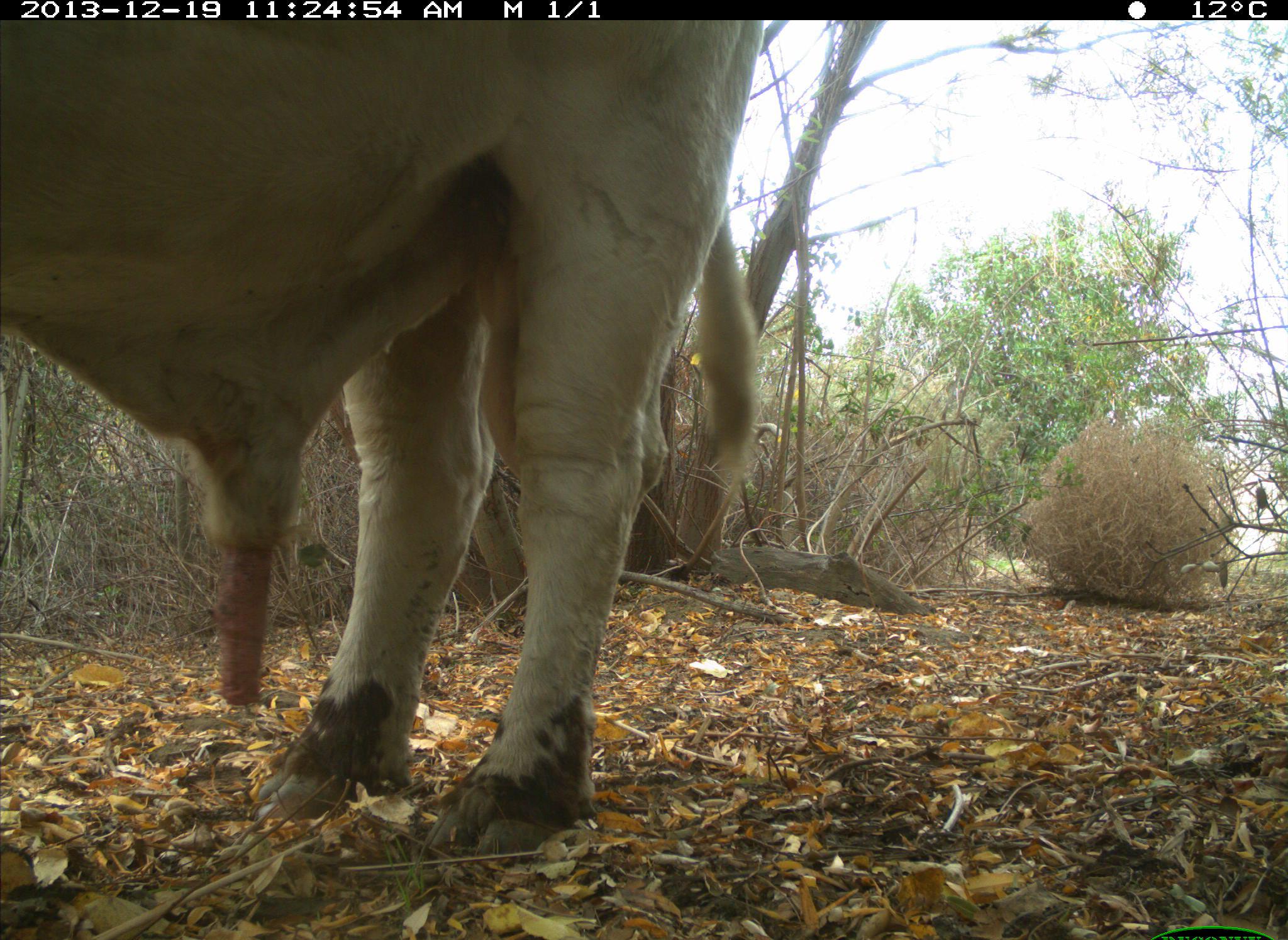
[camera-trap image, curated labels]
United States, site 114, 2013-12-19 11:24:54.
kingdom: Animalia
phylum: Chordata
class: Mammalia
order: Artiodactyla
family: Bovidae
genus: Bos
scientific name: Bos taurus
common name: cow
Cow (Bos taurus).